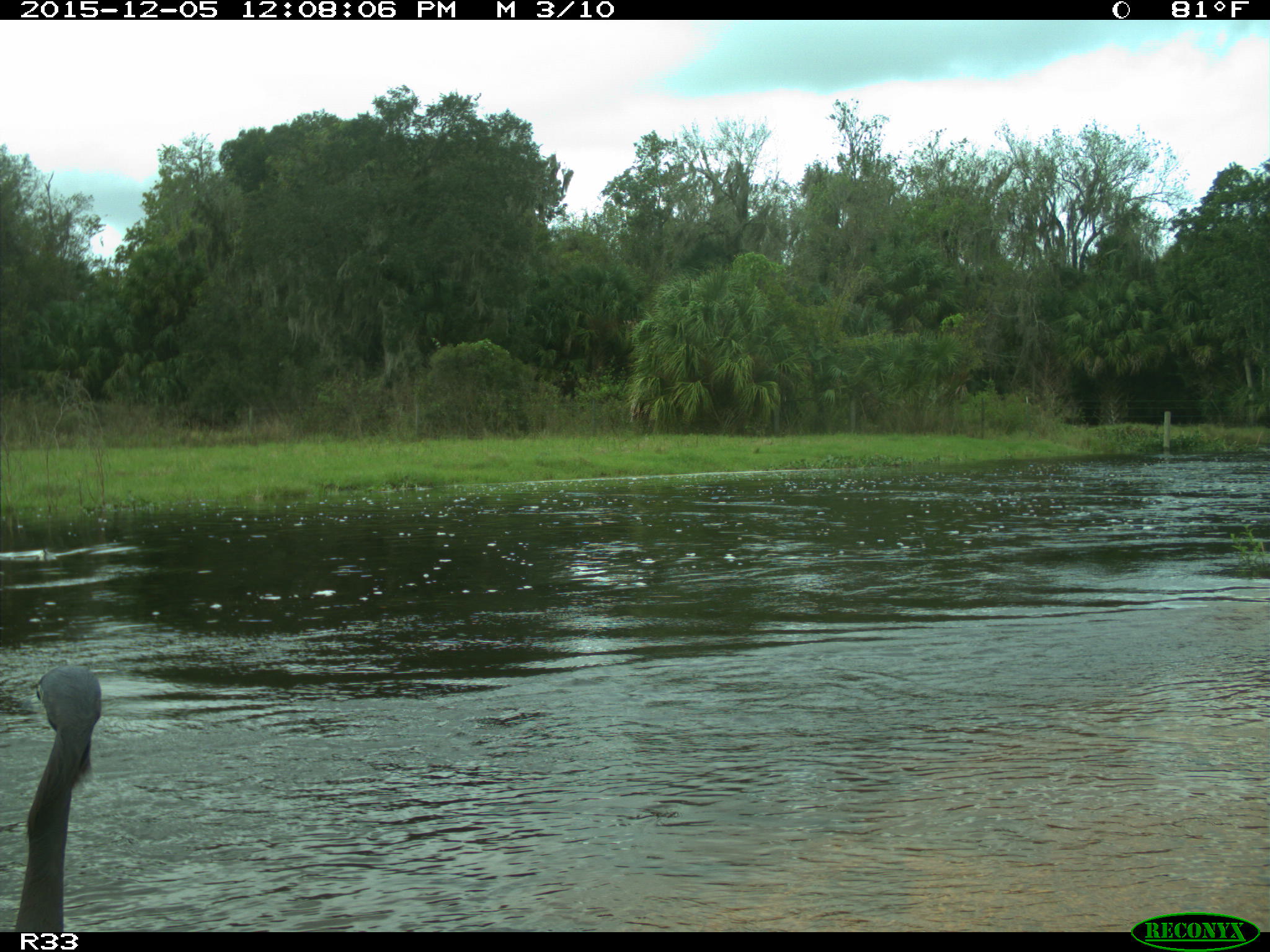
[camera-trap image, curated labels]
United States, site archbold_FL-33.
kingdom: Animalia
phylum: Chordata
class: Aves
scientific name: Aves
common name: birds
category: unidentified bird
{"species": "unidentified bird (birds) (Aves)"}